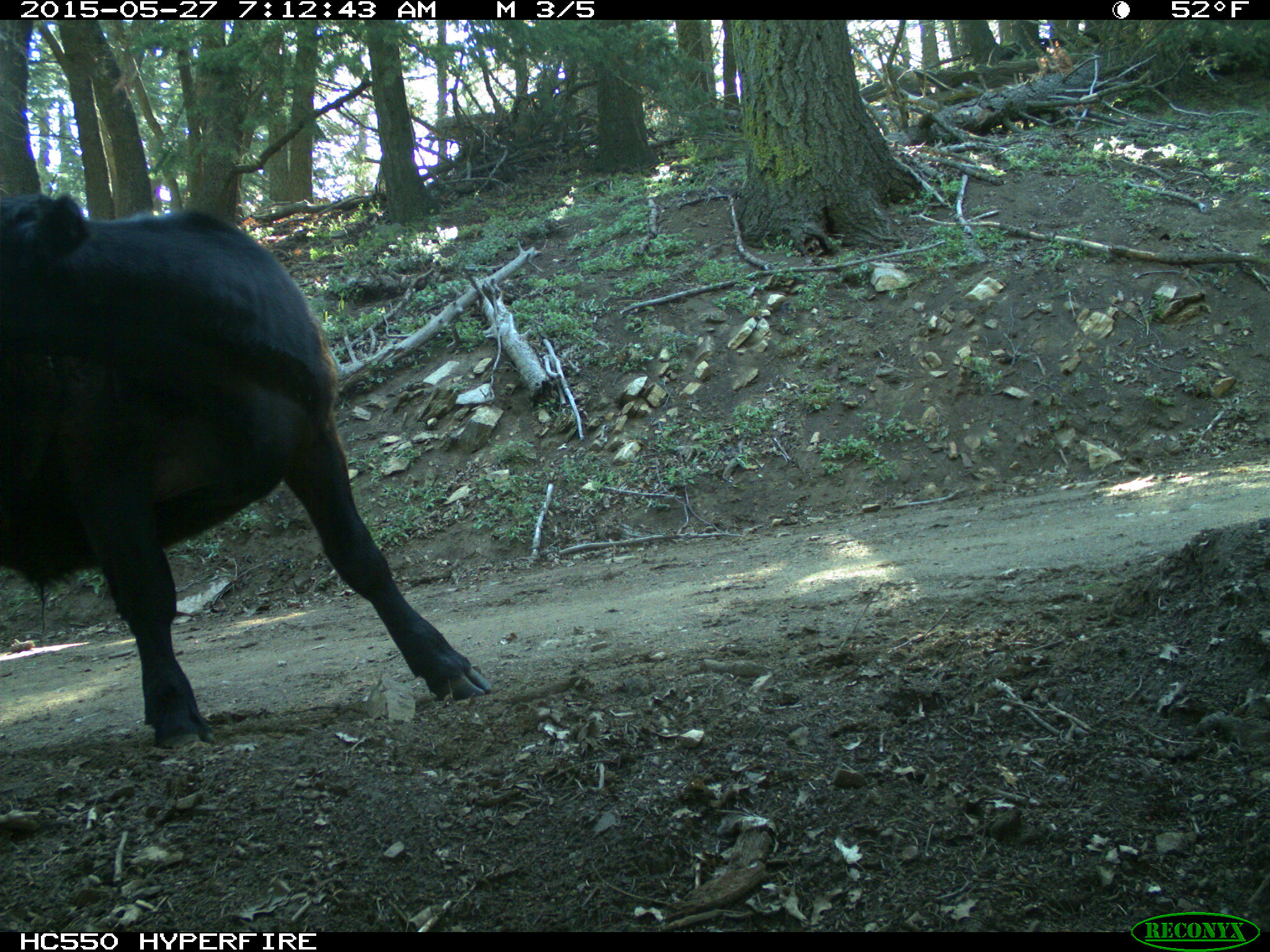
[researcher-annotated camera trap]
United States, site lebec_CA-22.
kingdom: Animalia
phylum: Chordata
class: Mammalia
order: Artiodactyla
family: Bovidae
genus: Bos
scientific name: Bos taurus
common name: domestic cow